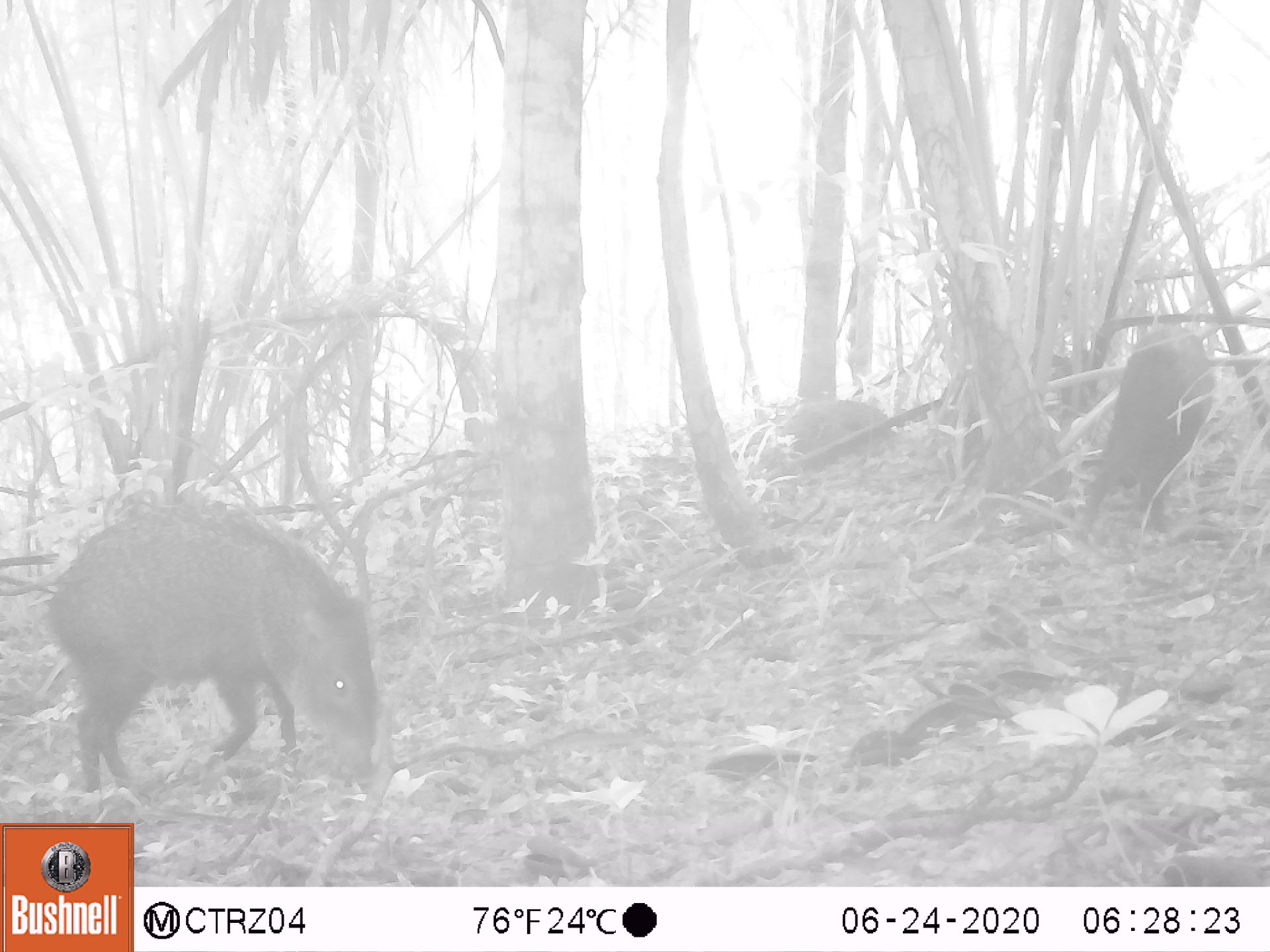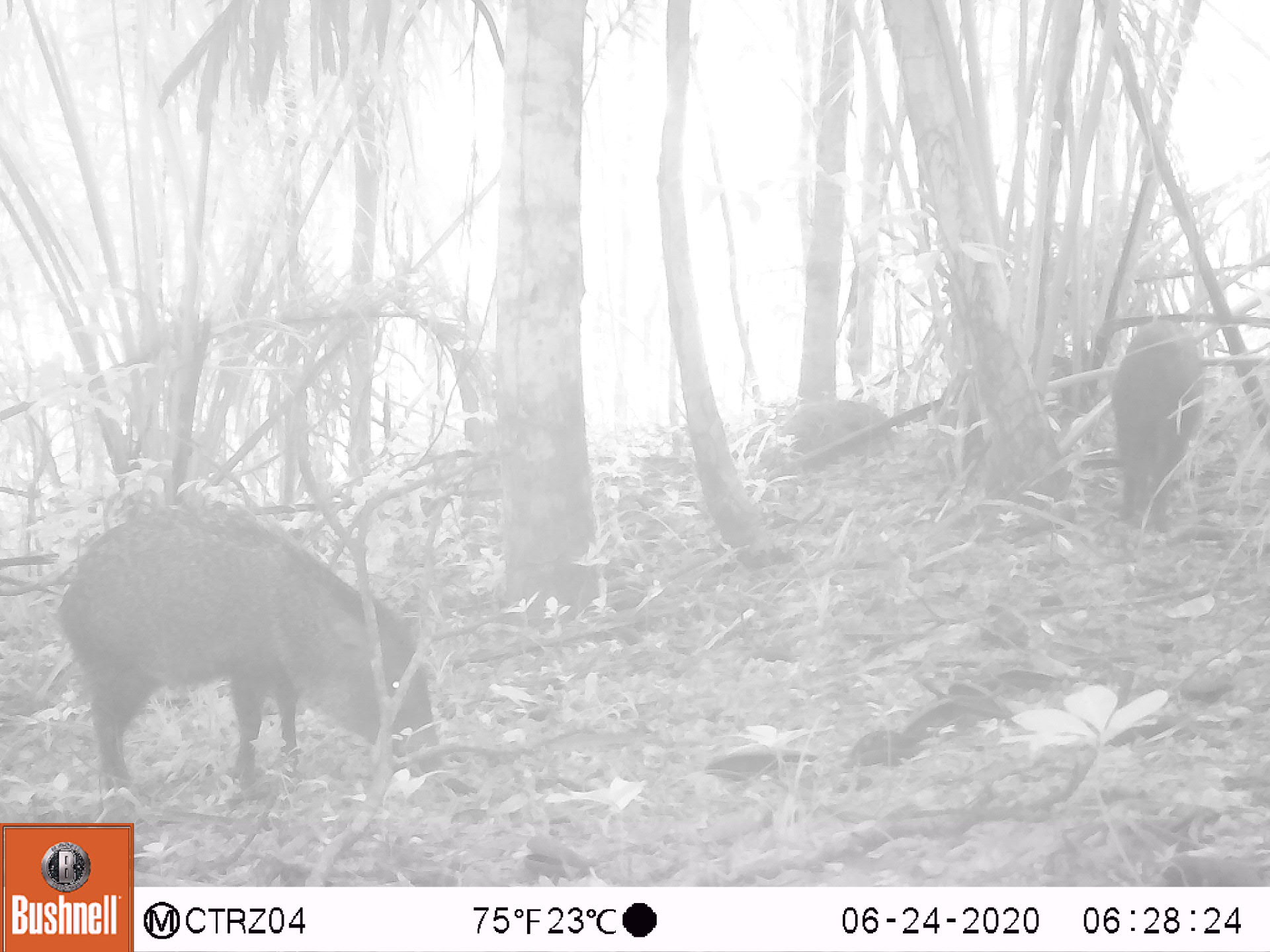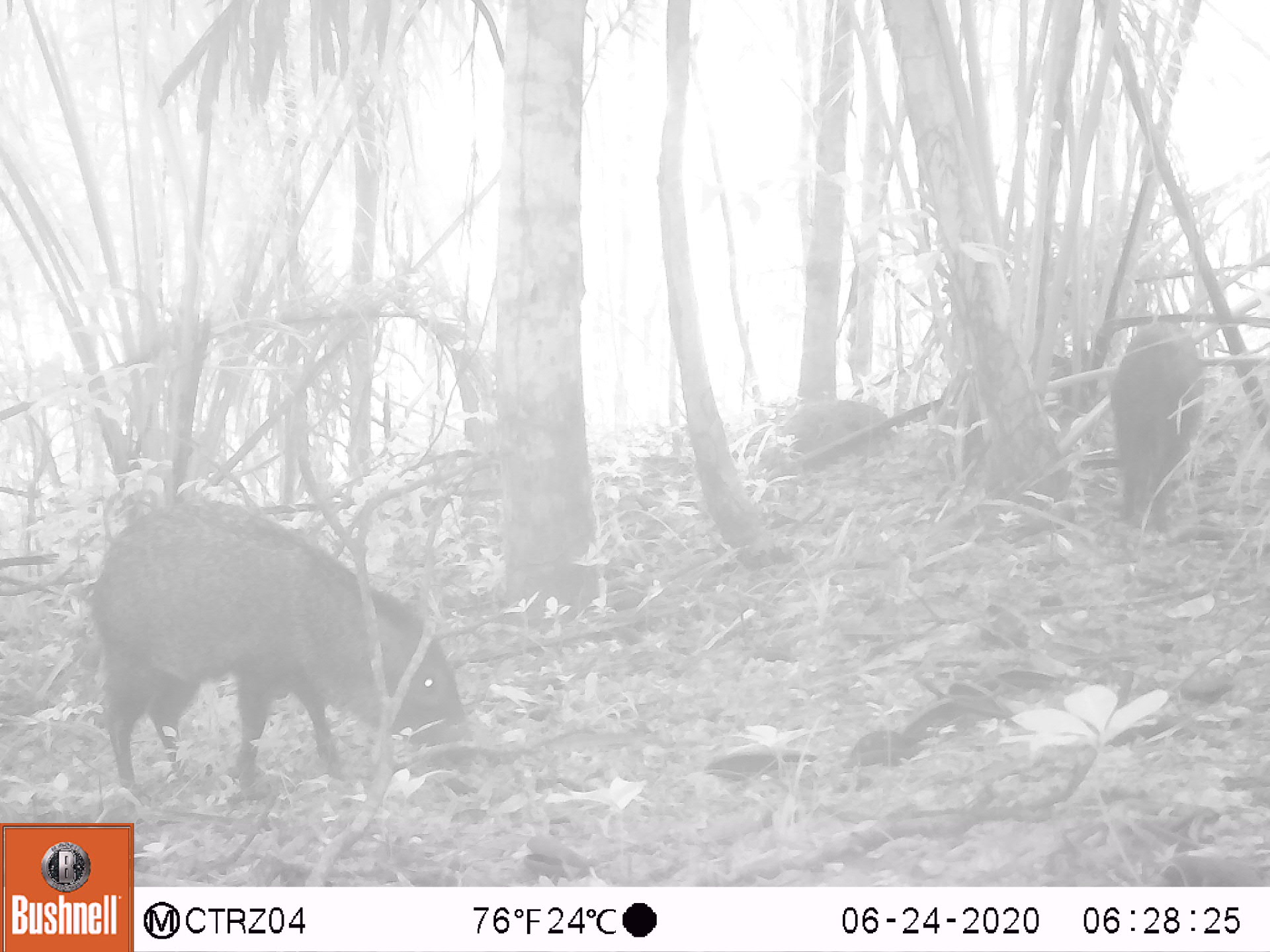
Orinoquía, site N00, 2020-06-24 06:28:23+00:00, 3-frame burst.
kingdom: Animalia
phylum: Chordata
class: Mammalia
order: Artiodactyla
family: Tayassuidae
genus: Pecari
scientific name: Pecari tajacu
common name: collared peccary